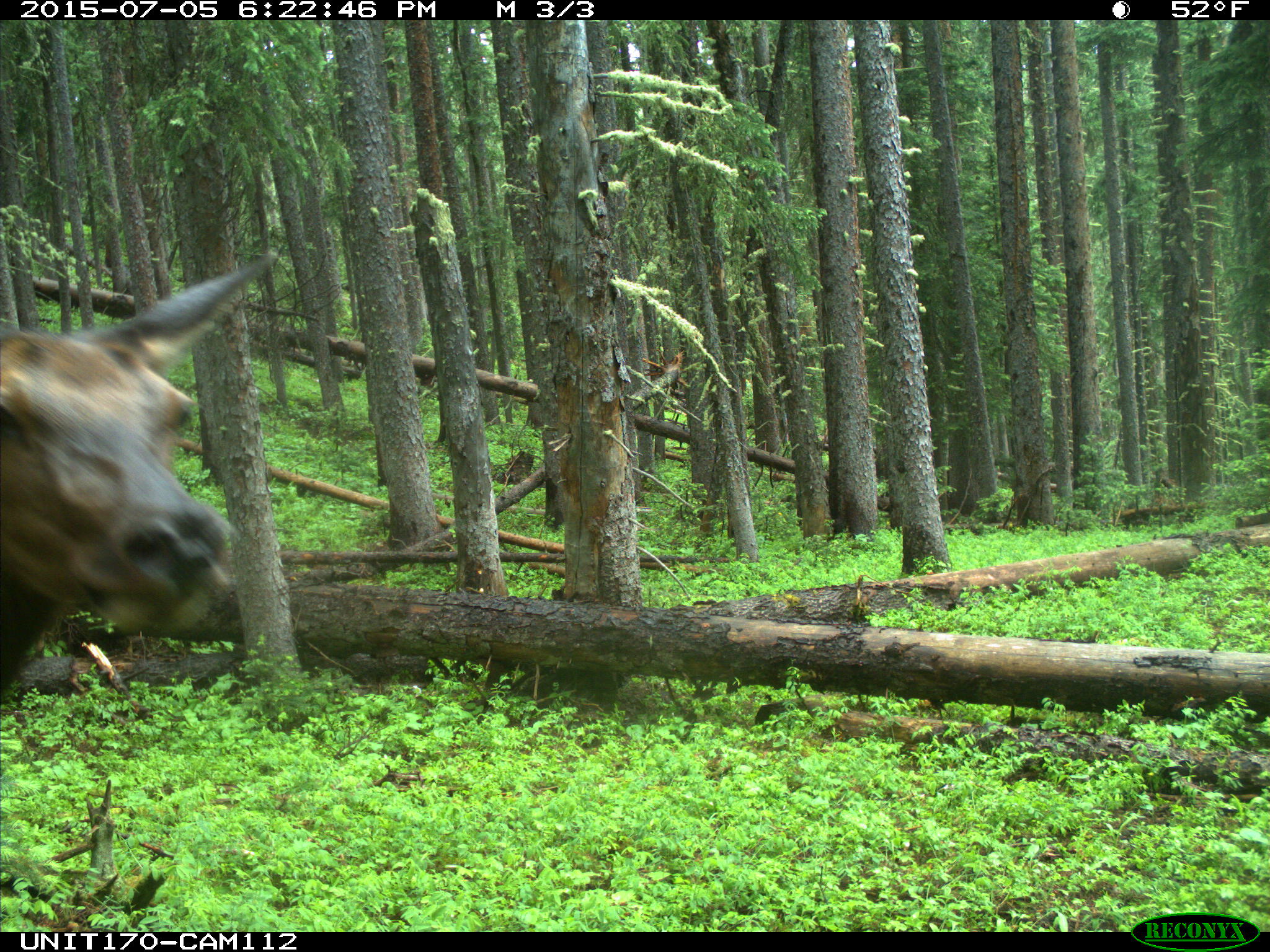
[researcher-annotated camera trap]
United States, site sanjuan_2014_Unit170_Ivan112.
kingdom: Animalia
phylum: Chordata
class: Mammalia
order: Artiodactyla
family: Cervidae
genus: Cervus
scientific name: Cervus elaphus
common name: red deer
Cervus elaphus (red deer).